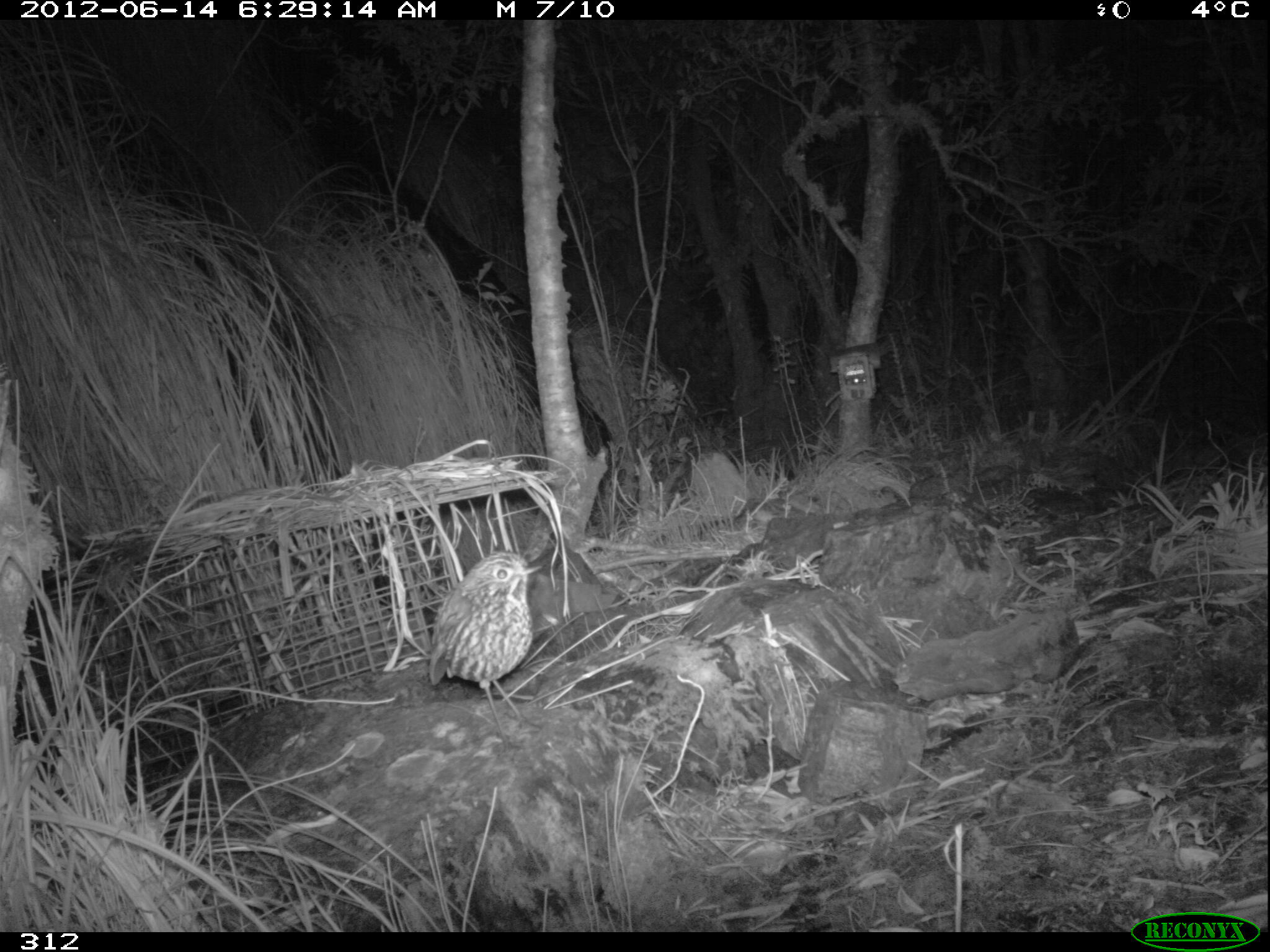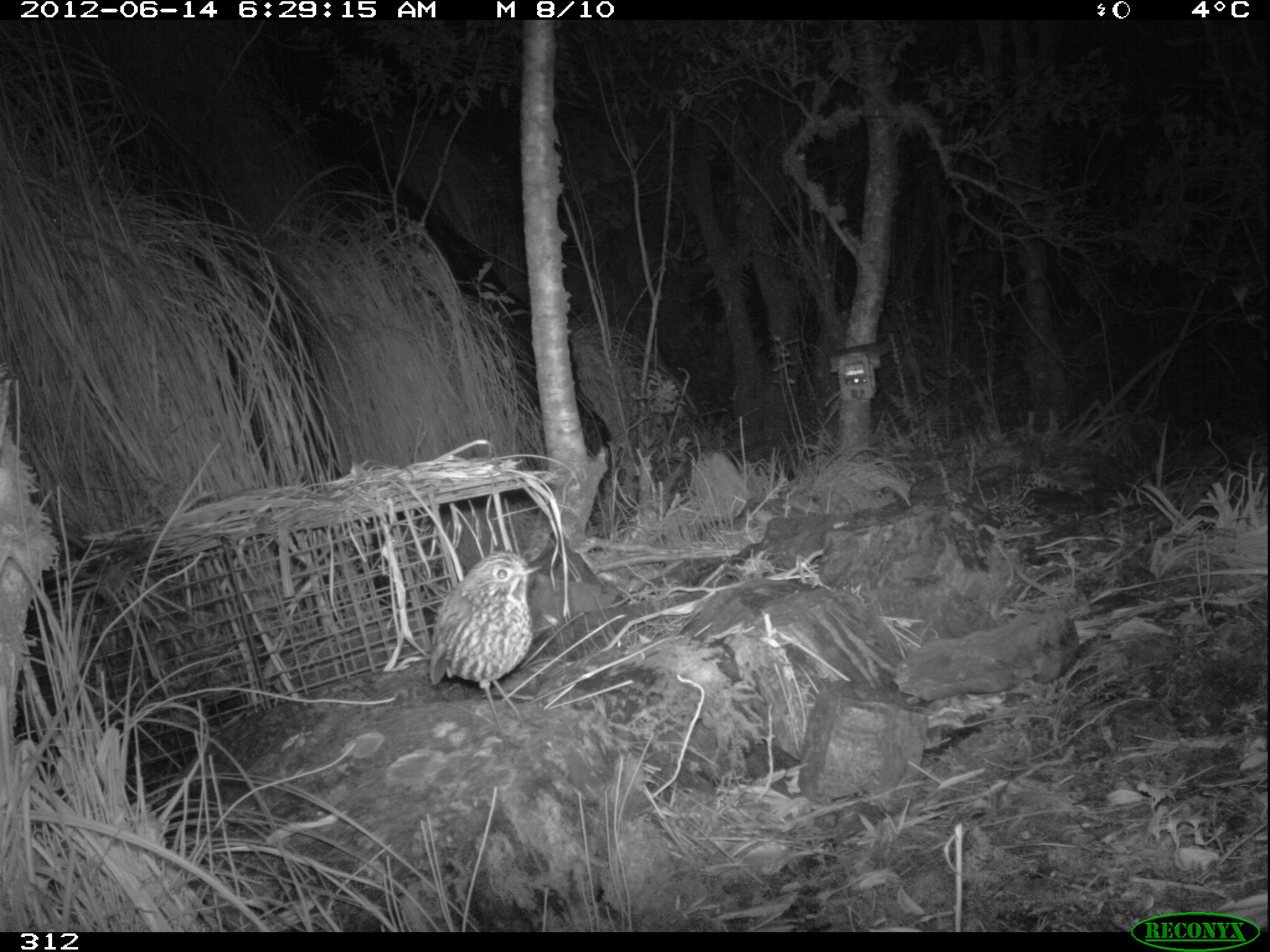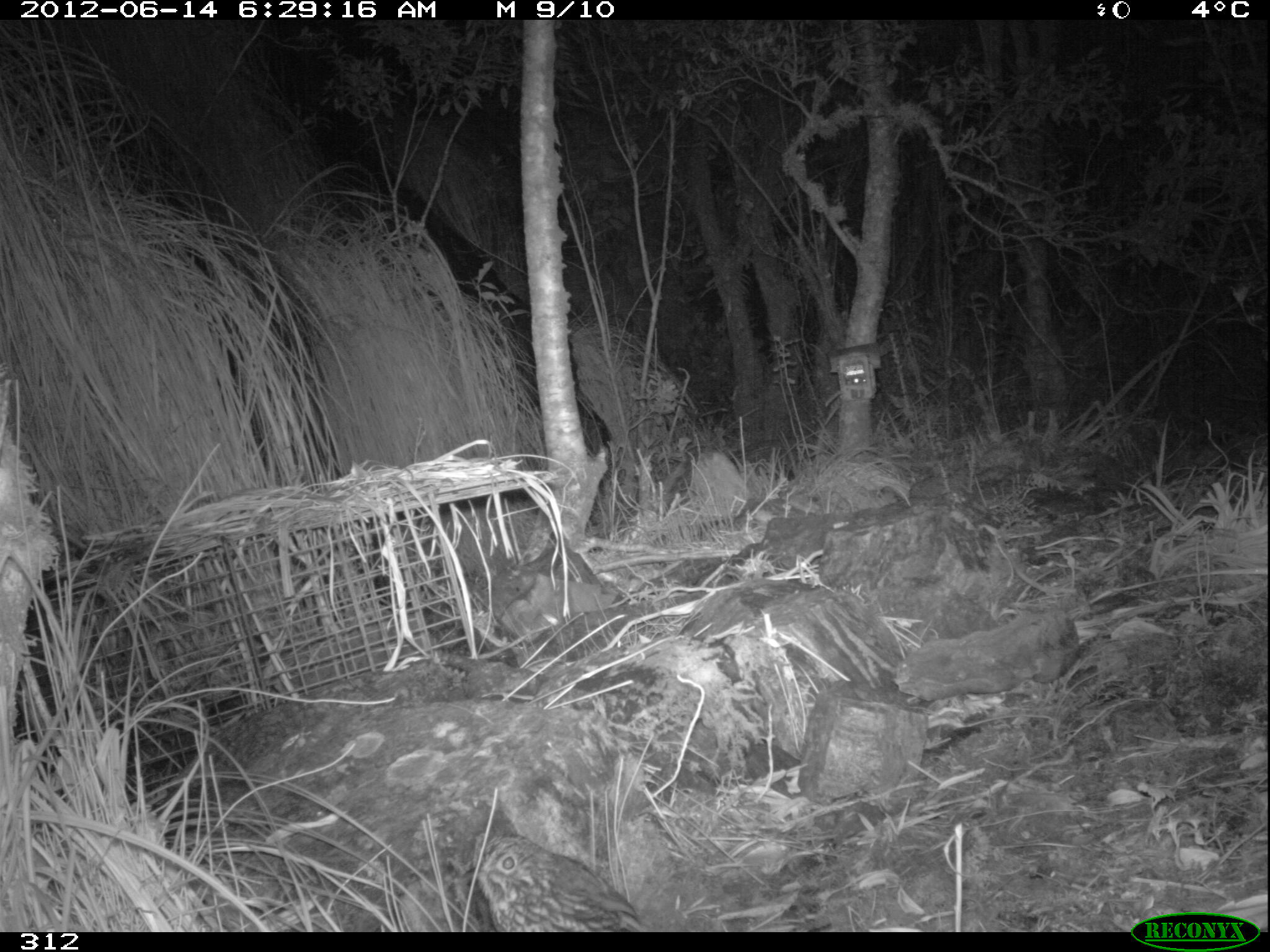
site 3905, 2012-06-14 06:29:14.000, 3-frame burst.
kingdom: Animalia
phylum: Chordata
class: Aves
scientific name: Aves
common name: bird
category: unknown bird